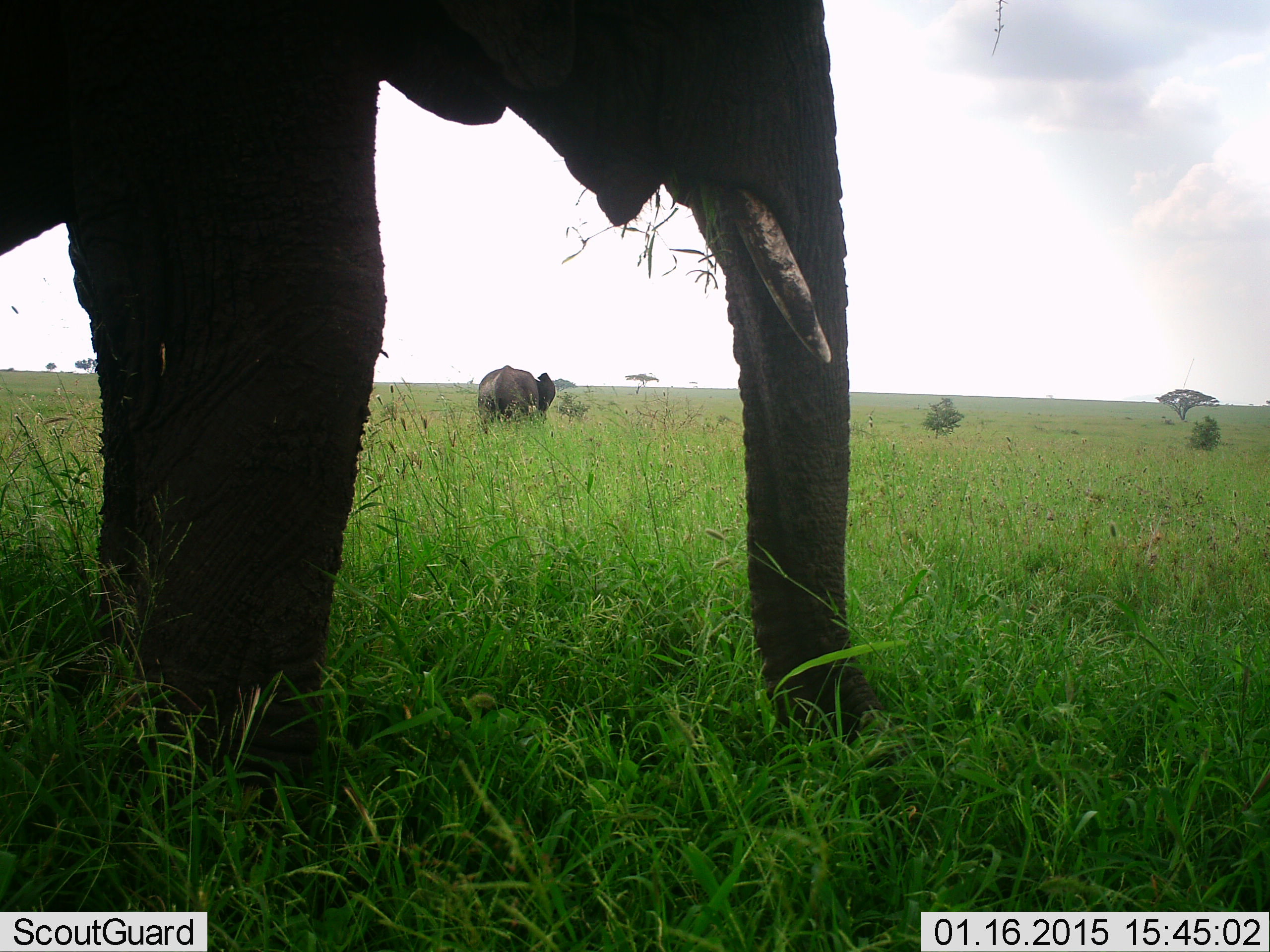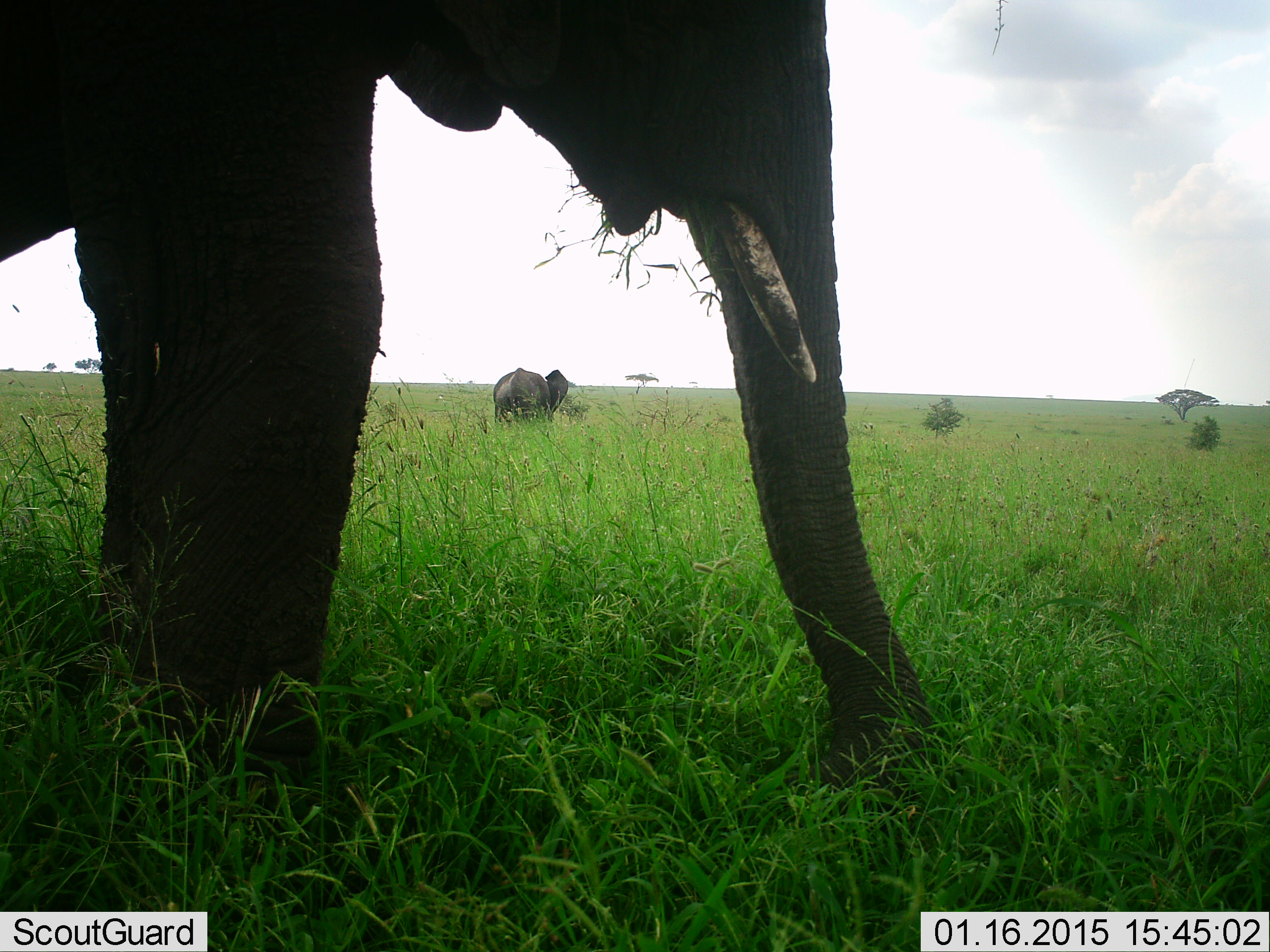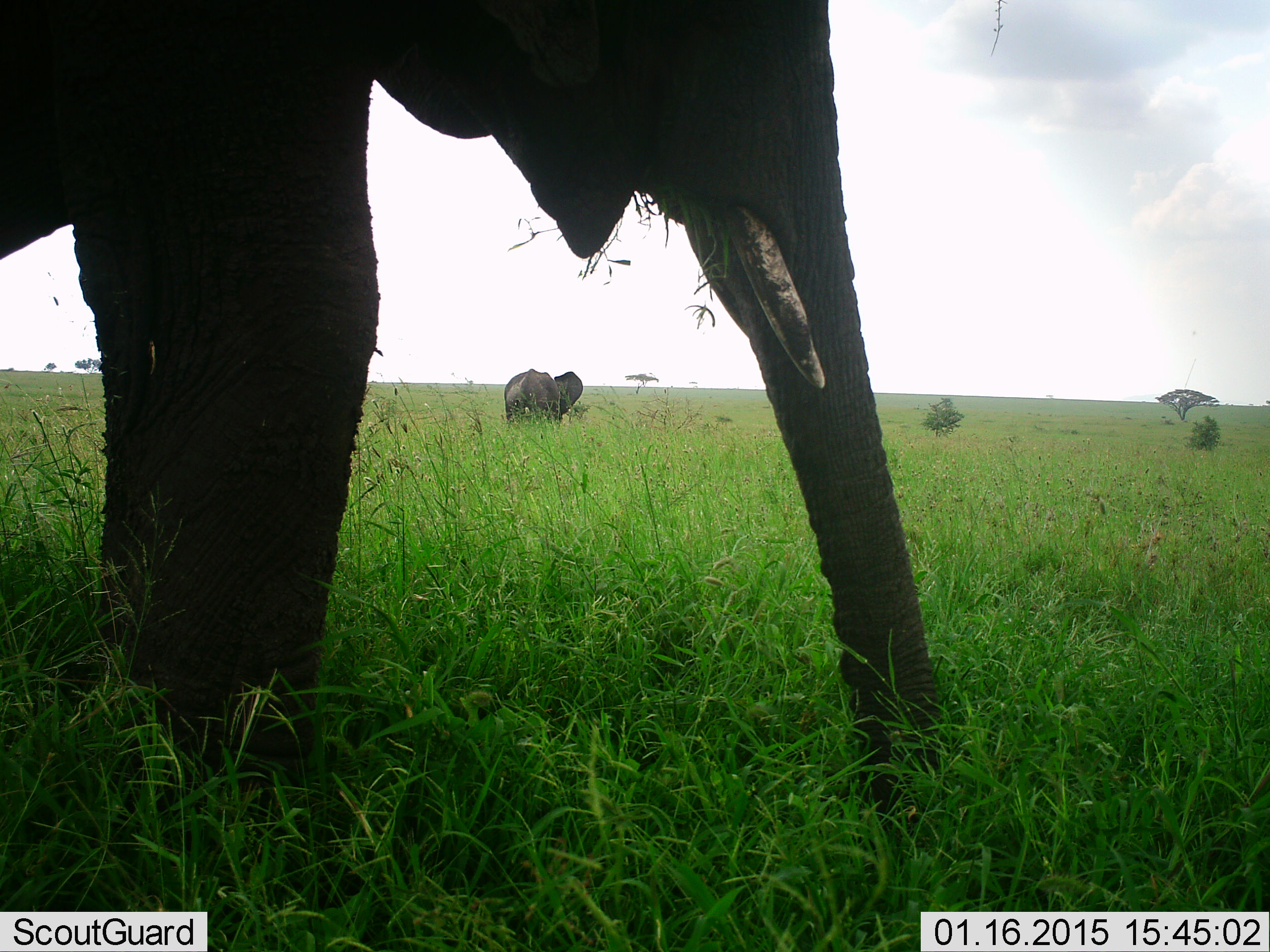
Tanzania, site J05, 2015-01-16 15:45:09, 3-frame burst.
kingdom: Animalia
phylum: Chordata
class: Mammalia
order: Proboscidea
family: Elephantidae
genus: Loxodonta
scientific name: Loxodonta africana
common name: african bush elephant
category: elephant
Elephant (african bush elephant) (Loxodonta africana), count 2. Behavior (volunteer vote fractions): standing 20%, resting 0%, moving 20%, interacting 0%. Young present (vote fraction): 0%. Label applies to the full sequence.